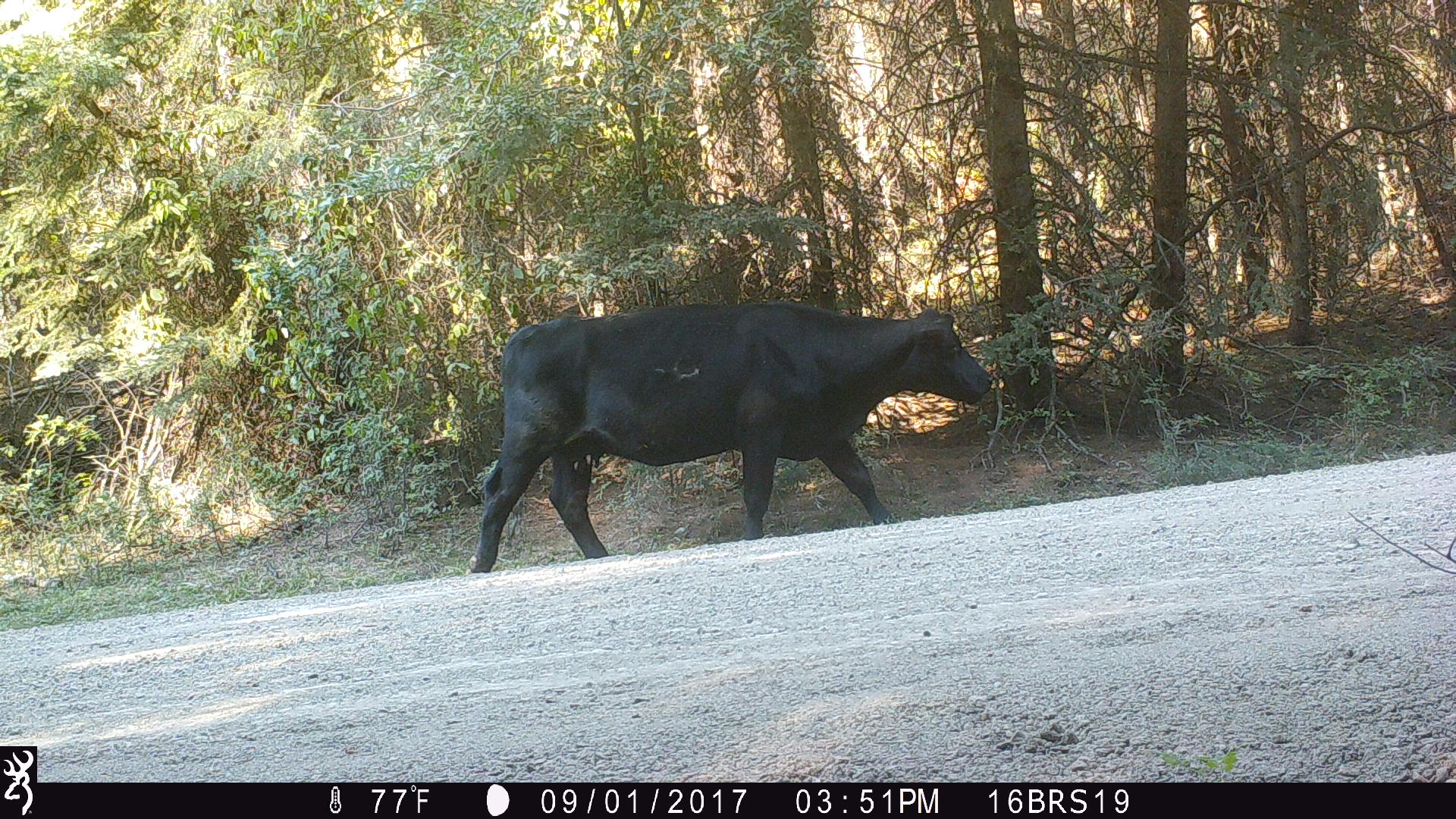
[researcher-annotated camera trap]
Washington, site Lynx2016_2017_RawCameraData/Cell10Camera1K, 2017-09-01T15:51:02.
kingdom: Animalia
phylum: Chordata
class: Mammalia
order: Artiodactyla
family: Bovidae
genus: Bos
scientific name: Bos taurus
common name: domestic cattle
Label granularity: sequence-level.